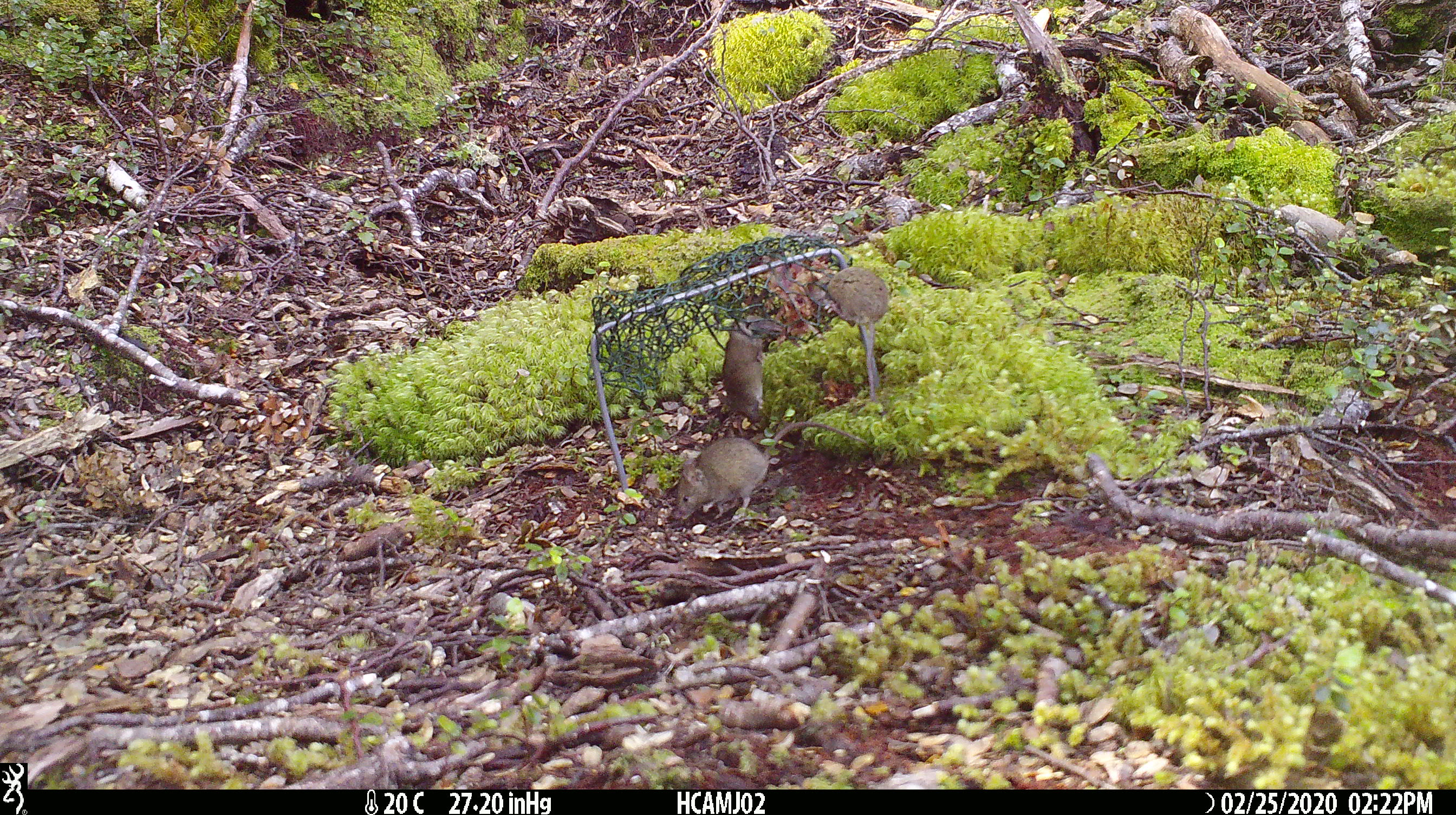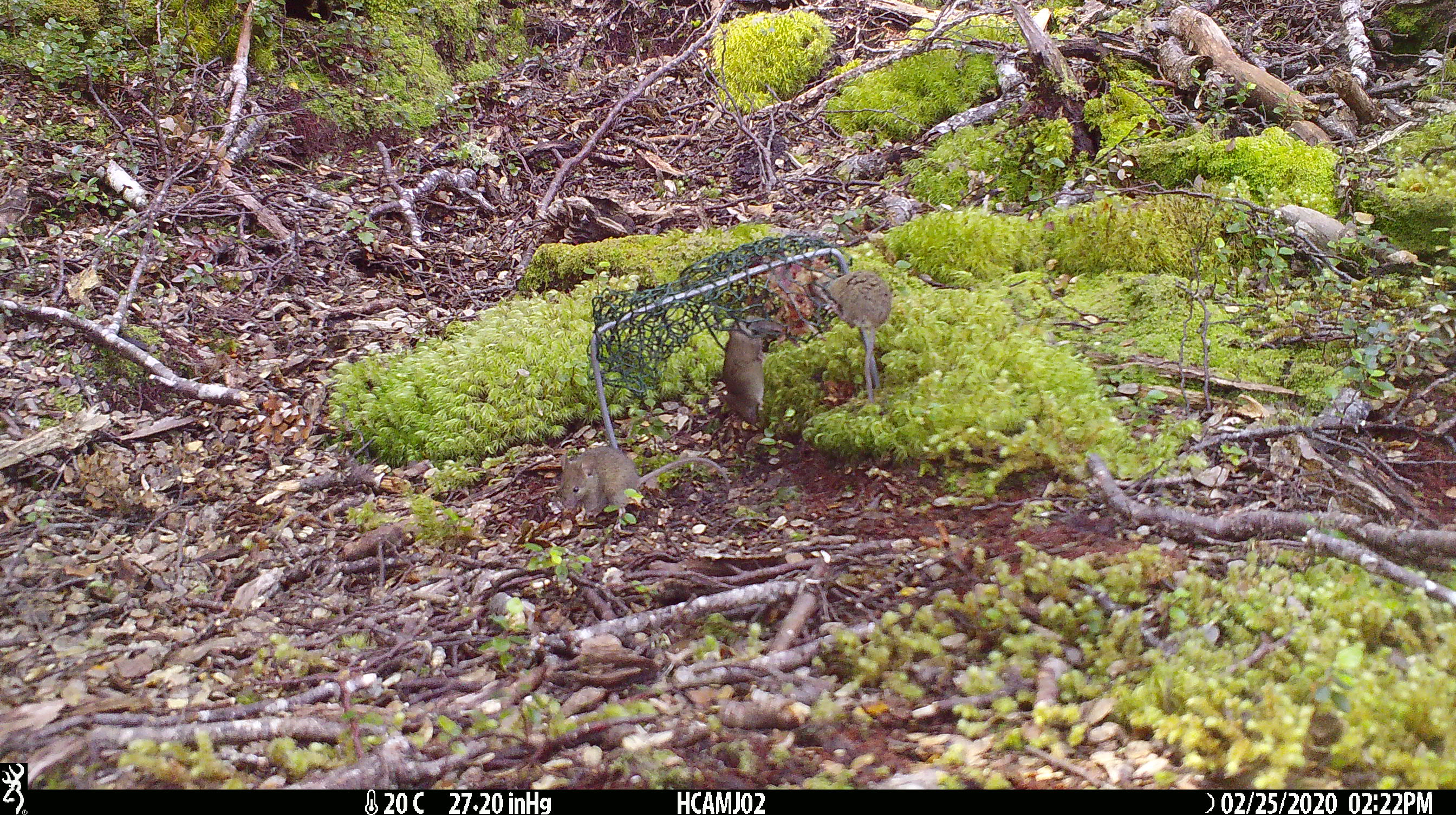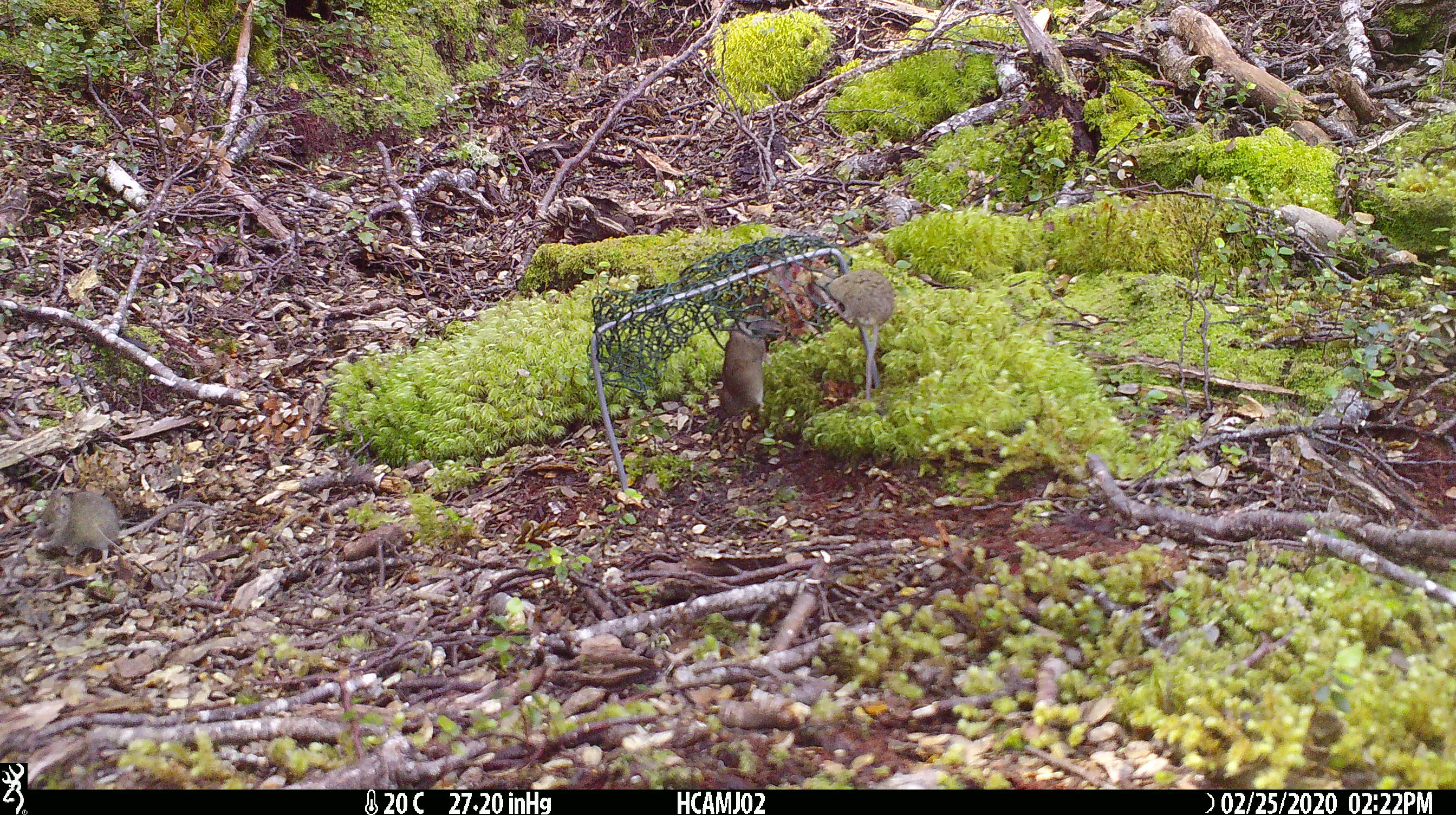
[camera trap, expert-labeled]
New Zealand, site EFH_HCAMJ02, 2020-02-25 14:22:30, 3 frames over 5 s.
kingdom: Animalia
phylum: Chordata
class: Mammalia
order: Rodentia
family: Muridae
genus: Mus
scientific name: Mus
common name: mouse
Mouse (Mus).